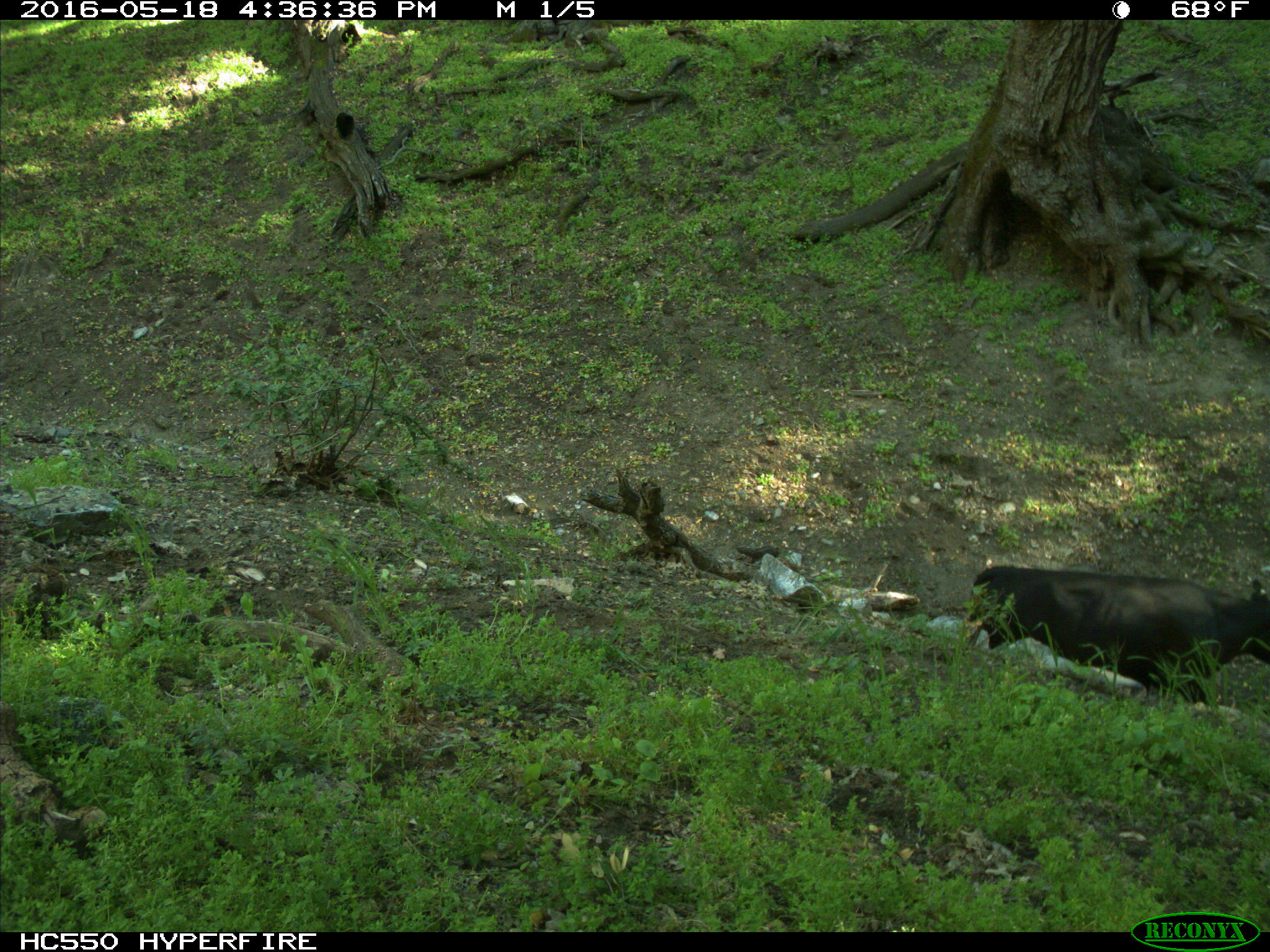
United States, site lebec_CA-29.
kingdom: Animalia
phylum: Chordata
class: Mammalia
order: Artiodactyla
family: Bovidae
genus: Bos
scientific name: Bos taurus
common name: domestic cow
Bos taurus (domestic cow).